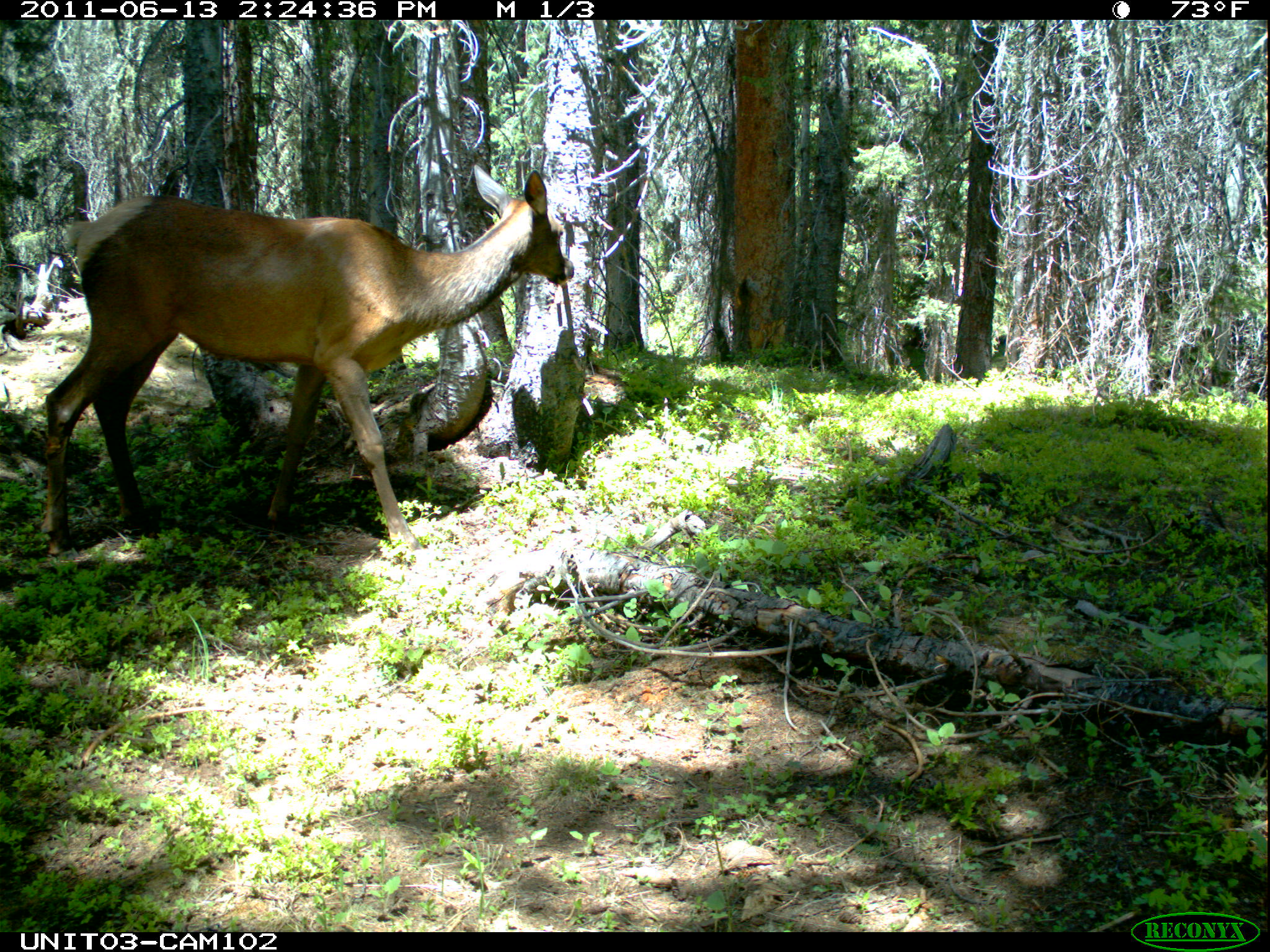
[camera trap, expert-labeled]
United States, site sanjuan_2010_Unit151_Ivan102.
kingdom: Animalia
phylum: Chordata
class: Mammalia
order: Artiodactyla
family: Cervidae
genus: Cervus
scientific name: Cervus elaphus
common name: red deer